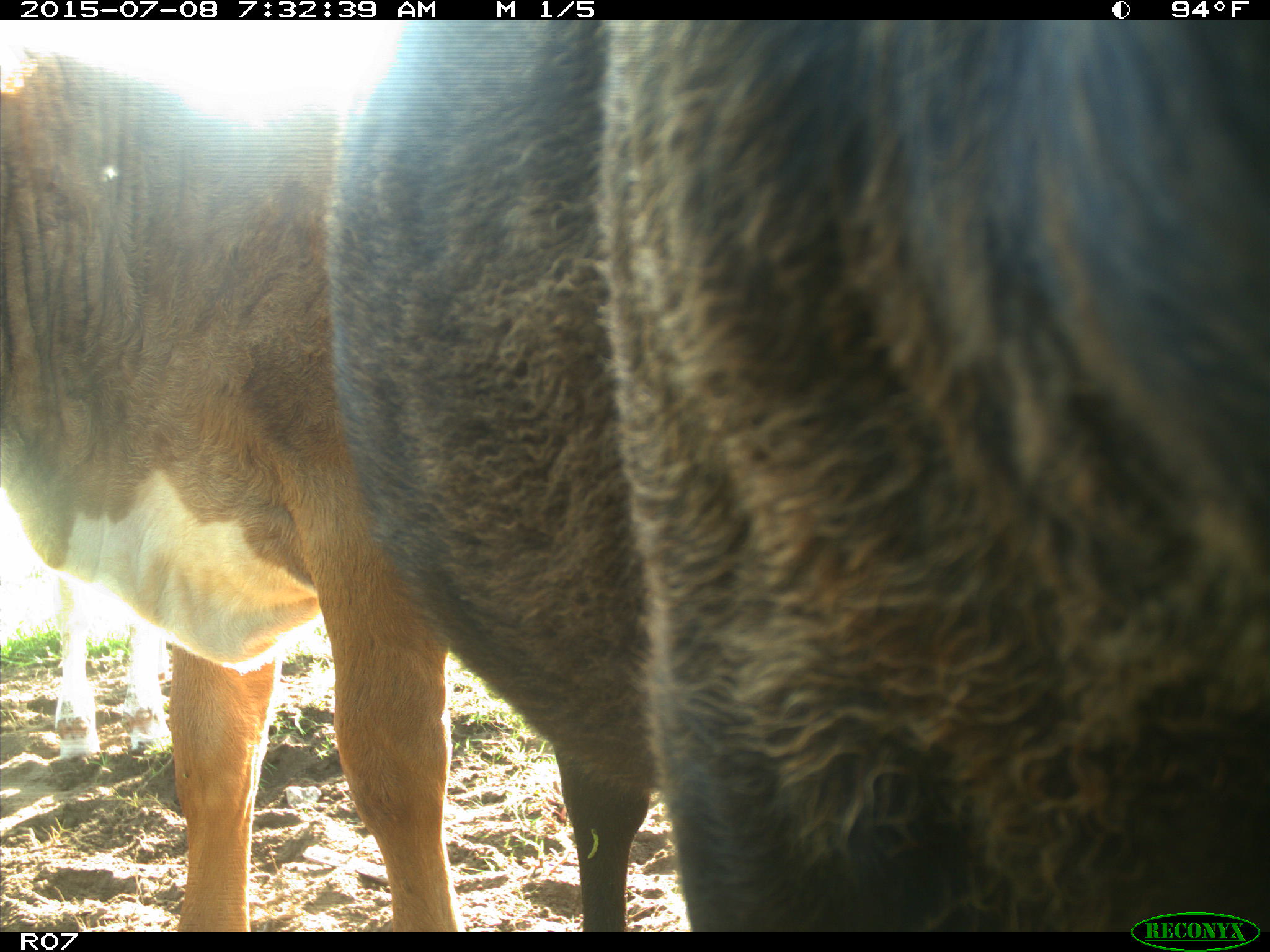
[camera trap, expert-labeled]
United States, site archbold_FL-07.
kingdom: Animalia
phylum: Chordata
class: Mammalia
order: Artiodactyla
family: Bovidae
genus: Bos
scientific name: Bos taurus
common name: domestic cow